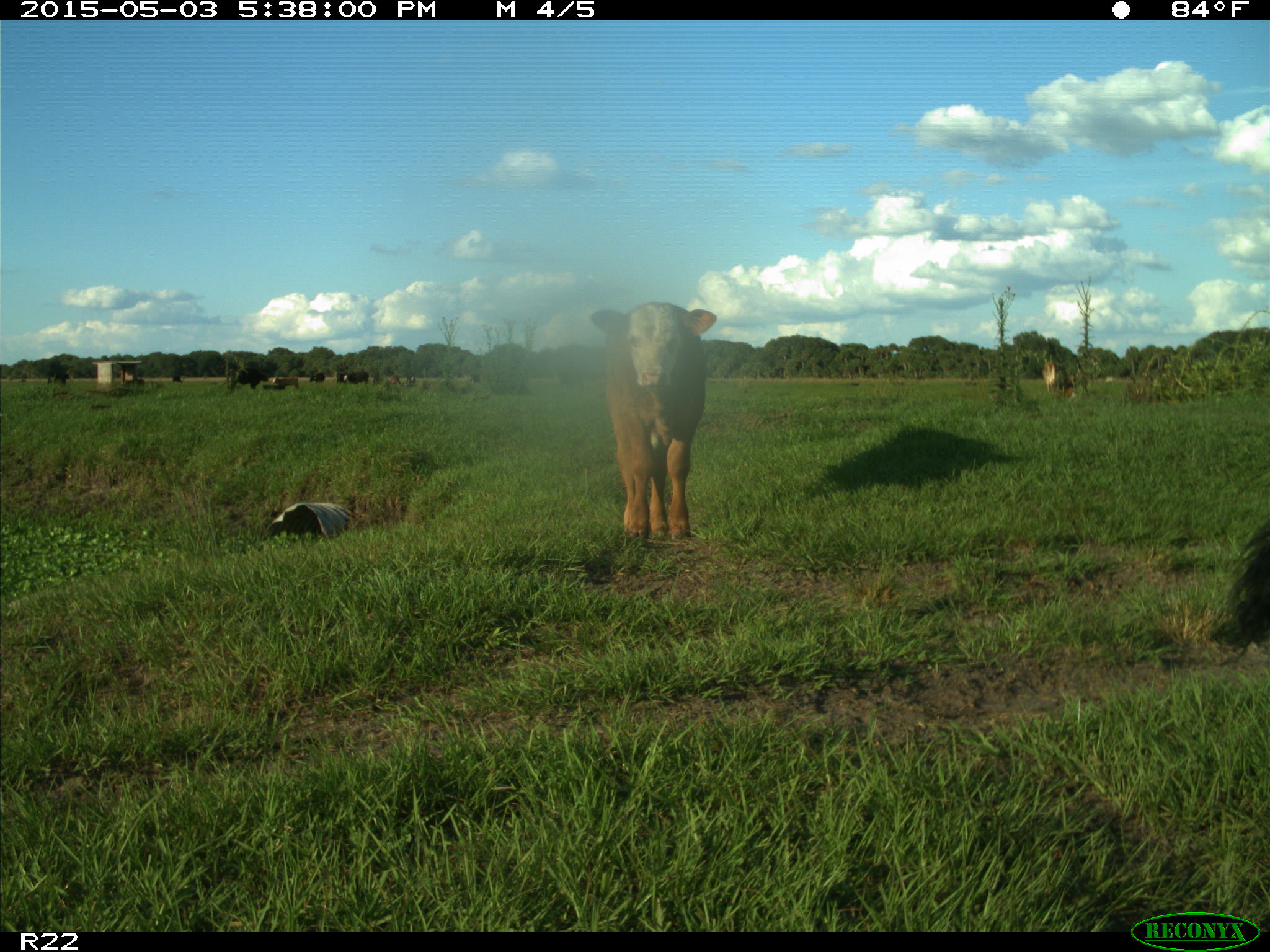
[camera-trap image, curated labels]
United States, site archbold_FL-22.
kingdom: Animalia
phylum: Chordata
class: Mammalia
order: Artiodactyla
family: Bovidae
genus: Bos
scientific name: Bos taurus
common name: domestic cow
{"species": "Bos taurus (domestic cow)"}